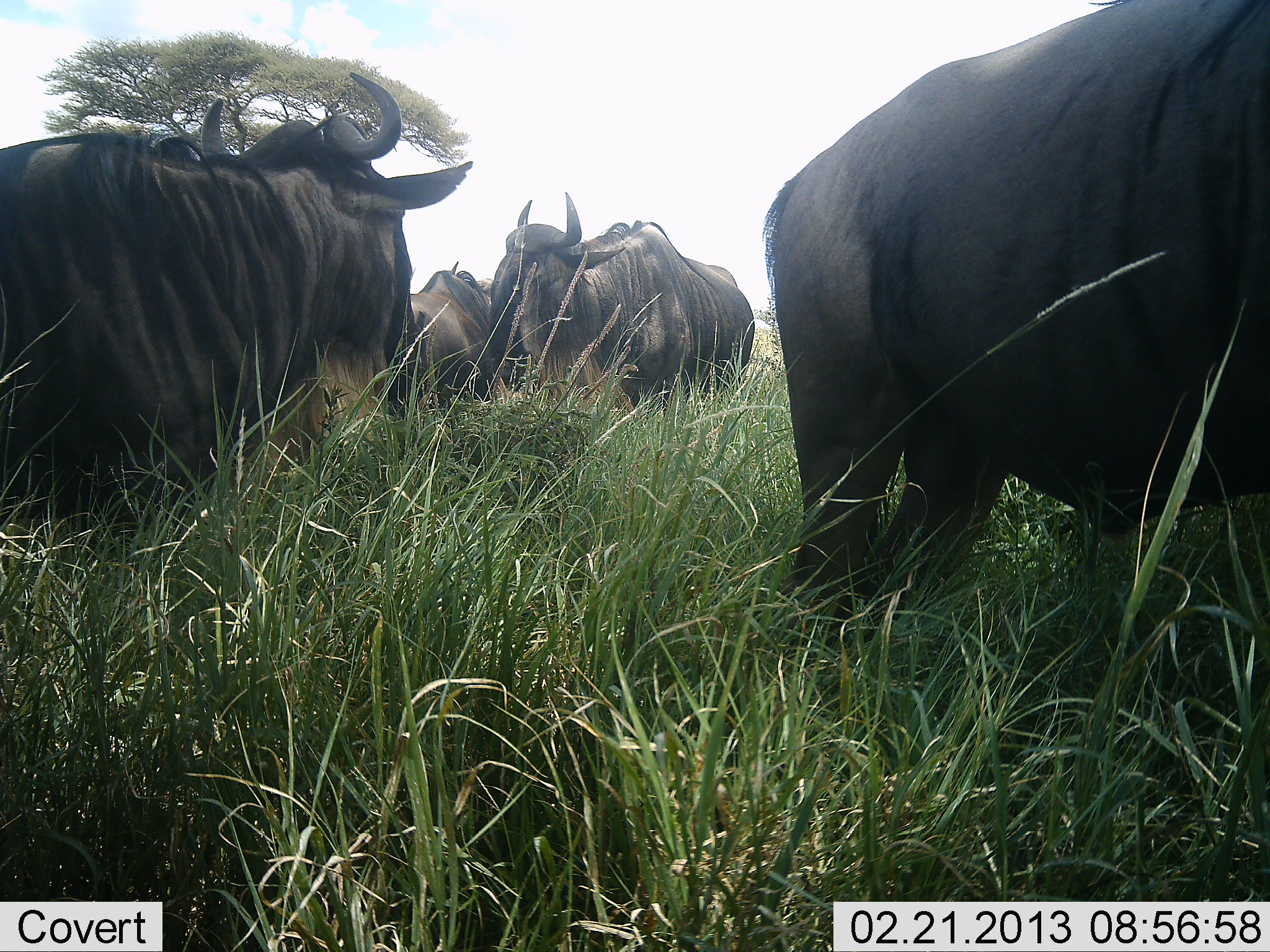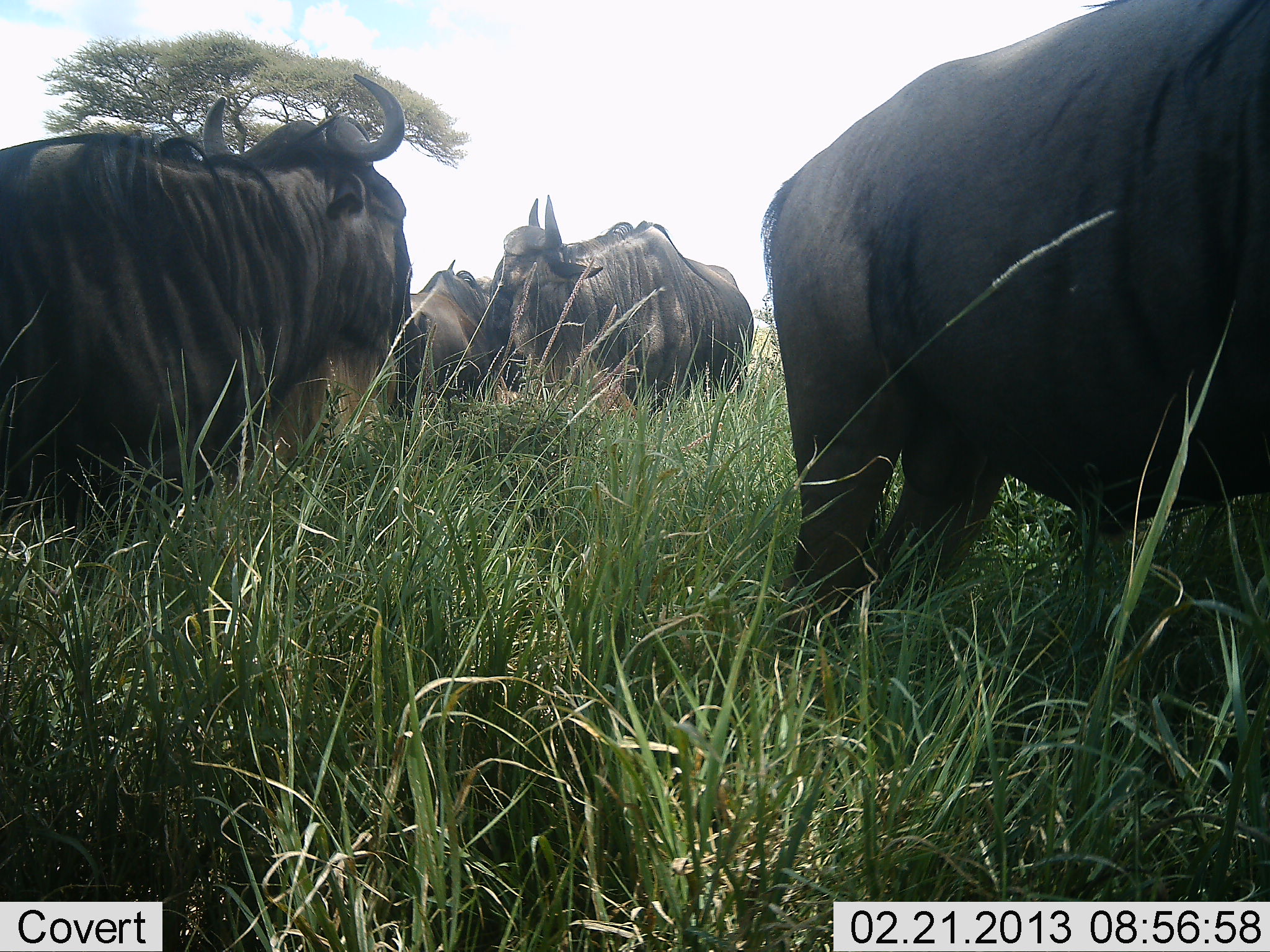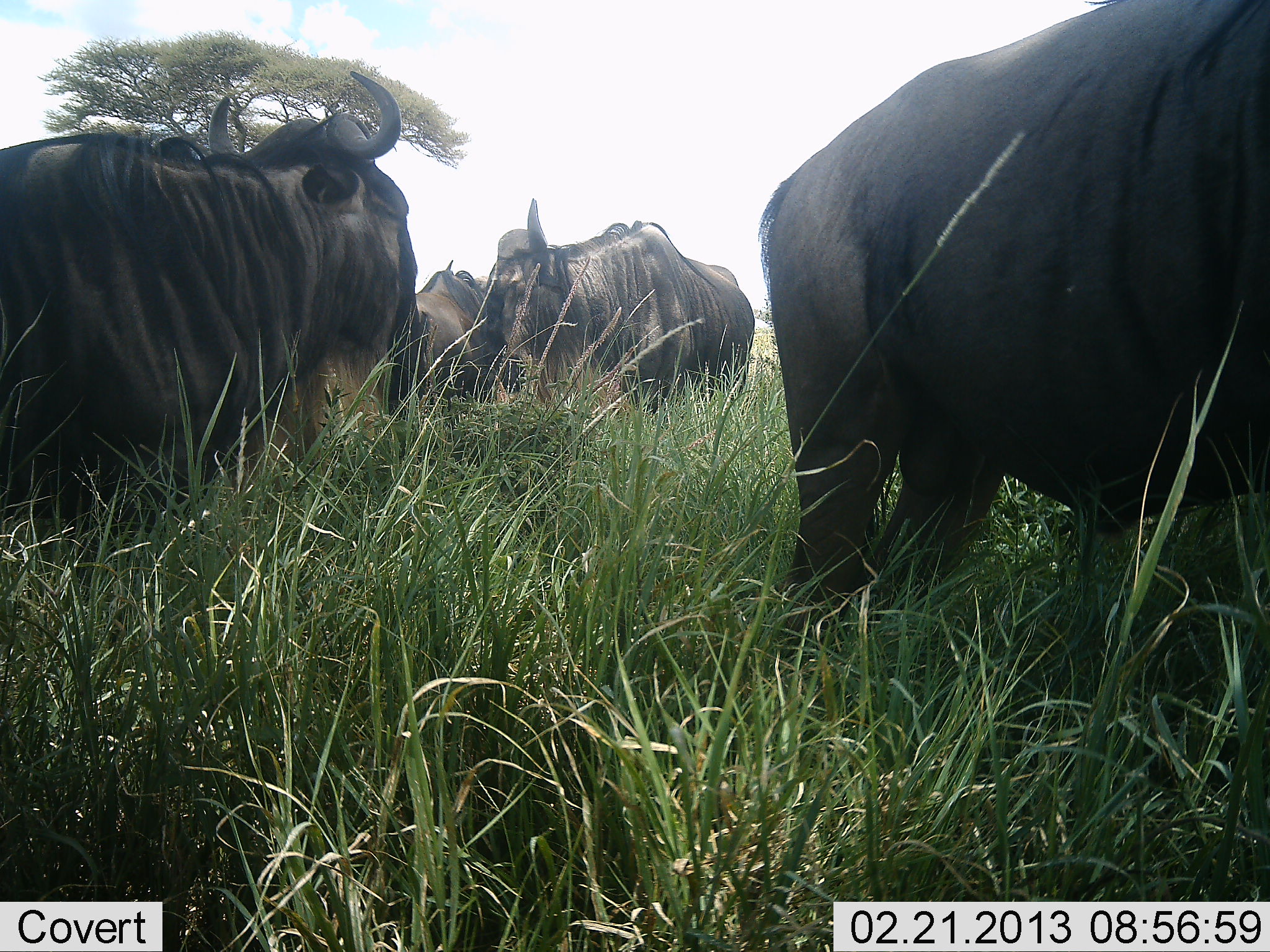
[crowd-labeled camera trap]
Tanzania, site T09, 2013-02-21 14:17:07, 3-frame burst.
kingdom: Animalia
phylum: Chordata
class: Mammalia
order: Artiodactyla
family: Bovidae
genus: Connochaetes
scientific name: Connochaetes taurinus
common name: blue wildebeest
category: wildebeest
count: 4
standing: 94%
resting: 11%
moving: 0%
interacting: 6%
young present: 0%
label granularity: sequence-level